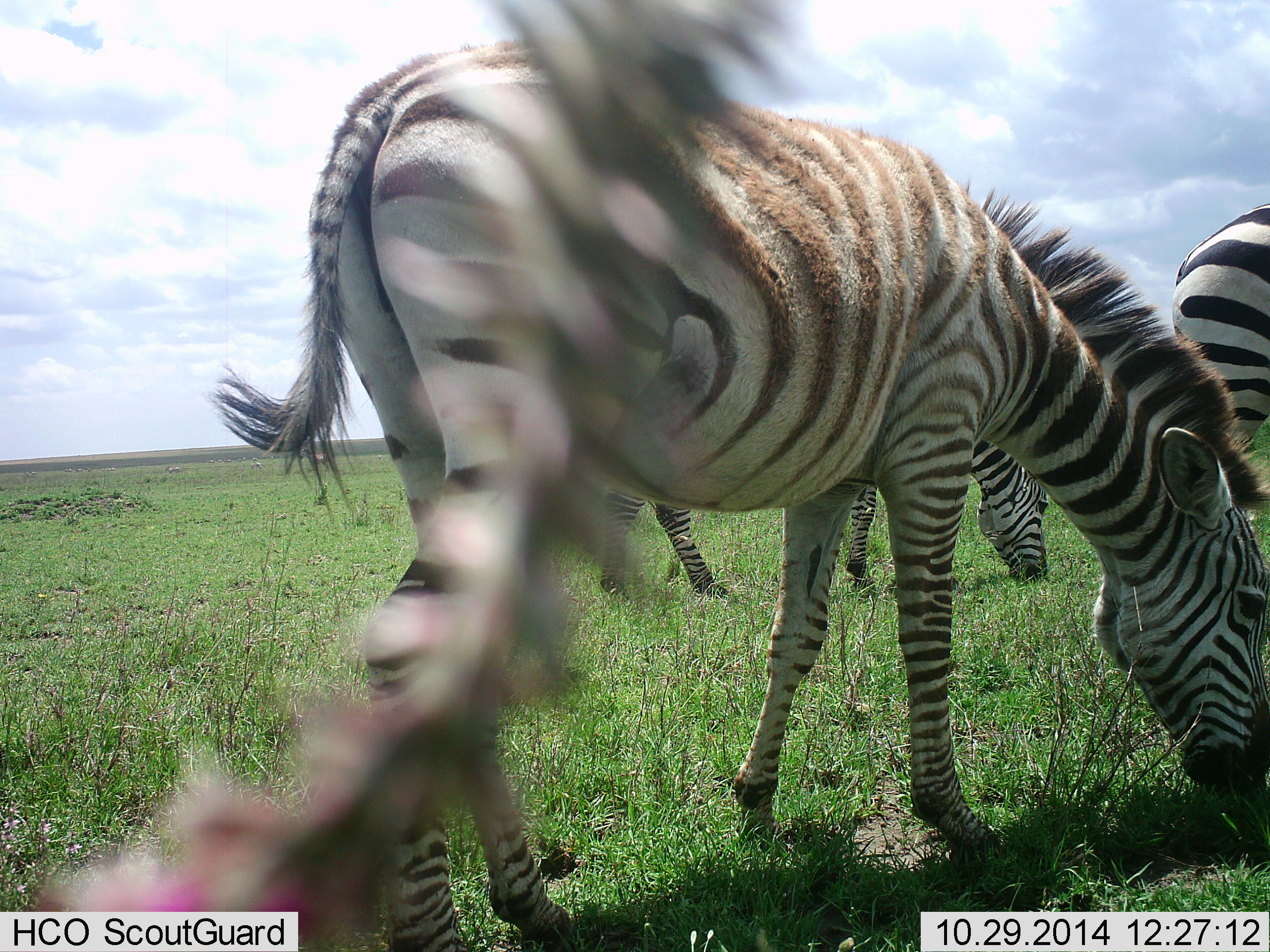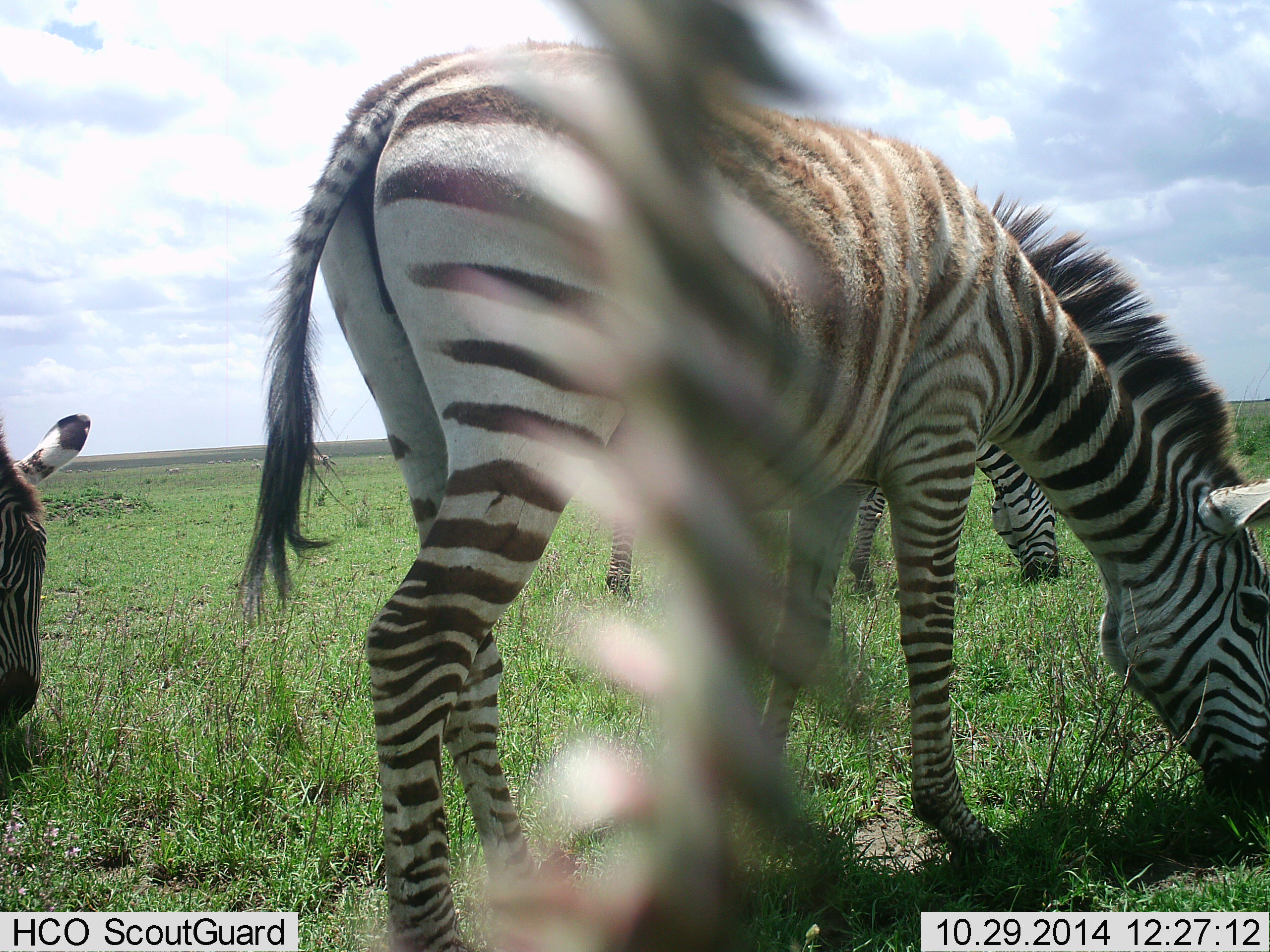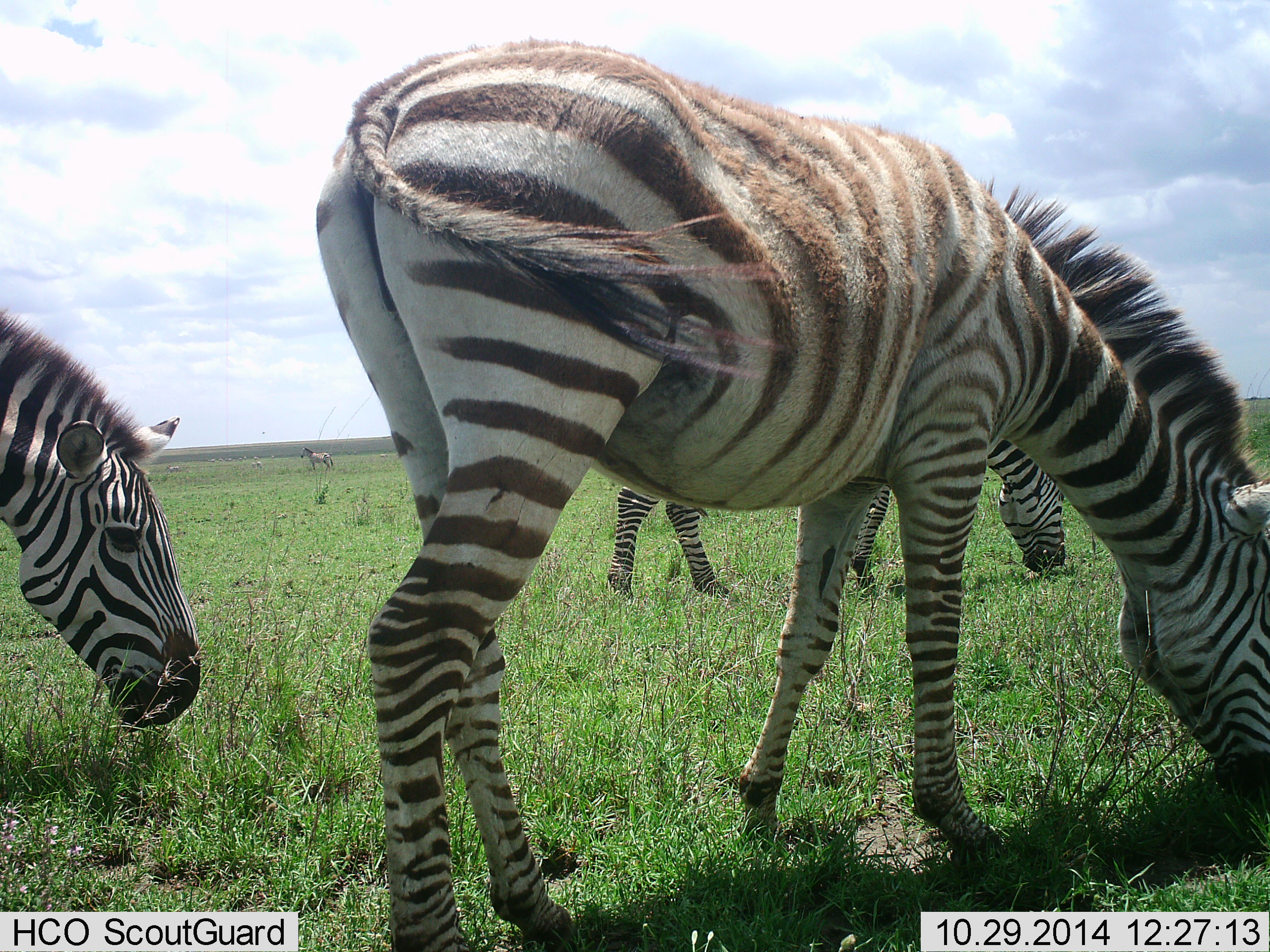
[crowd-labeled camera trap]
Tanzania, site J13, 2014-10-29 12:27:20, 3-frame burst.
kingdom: Animalia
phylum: Chordata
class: Mammalia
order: Perissodactyla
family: Equidae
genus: Equus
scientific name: Equus quagga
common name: plains zebra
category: zebra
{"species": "zebra (plains zebra) (Equus quagga)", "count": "3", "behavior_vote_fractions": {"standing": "10%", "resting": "0%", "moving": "0%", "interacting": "0%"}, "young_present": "10%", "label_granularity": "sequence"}